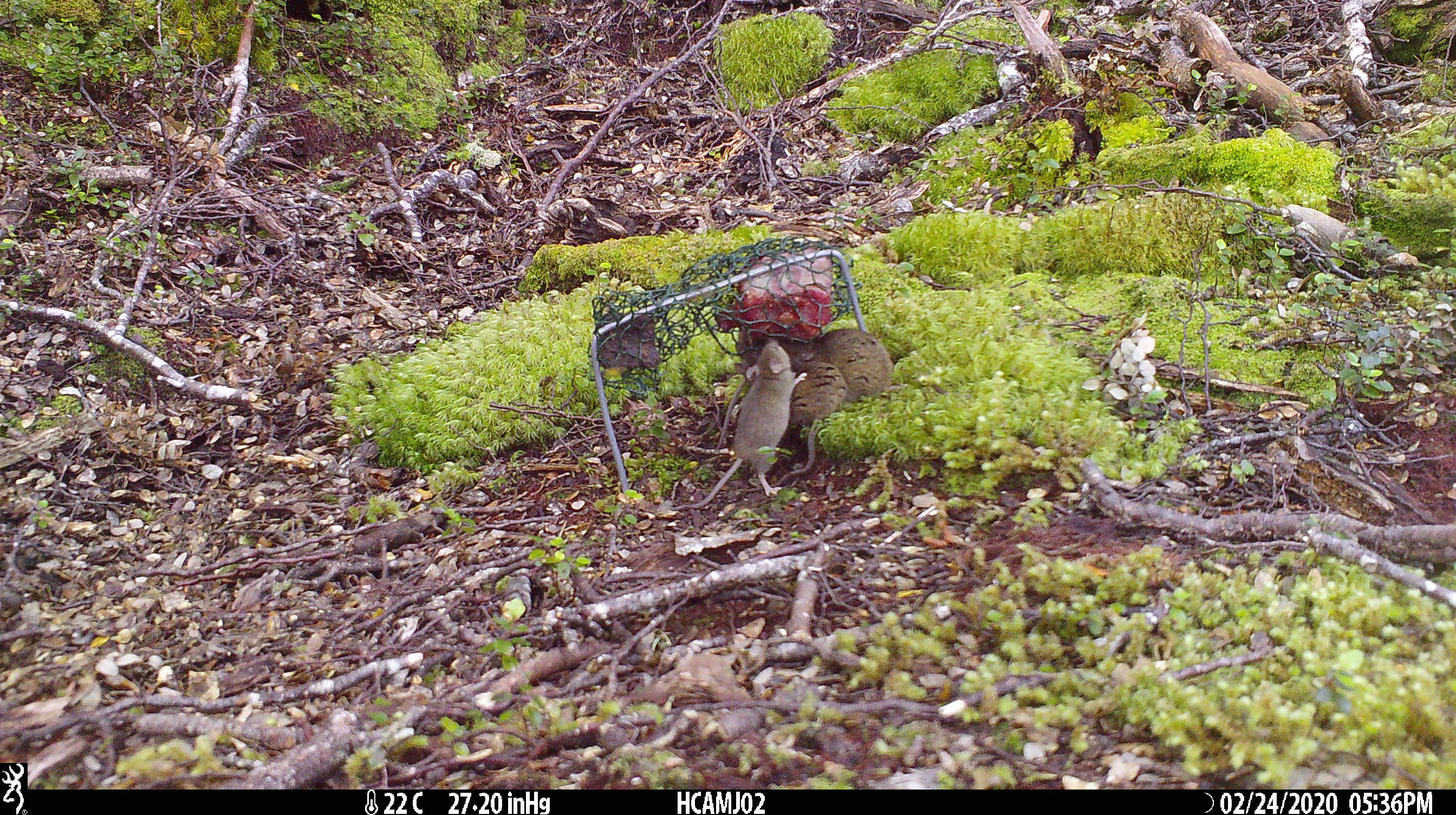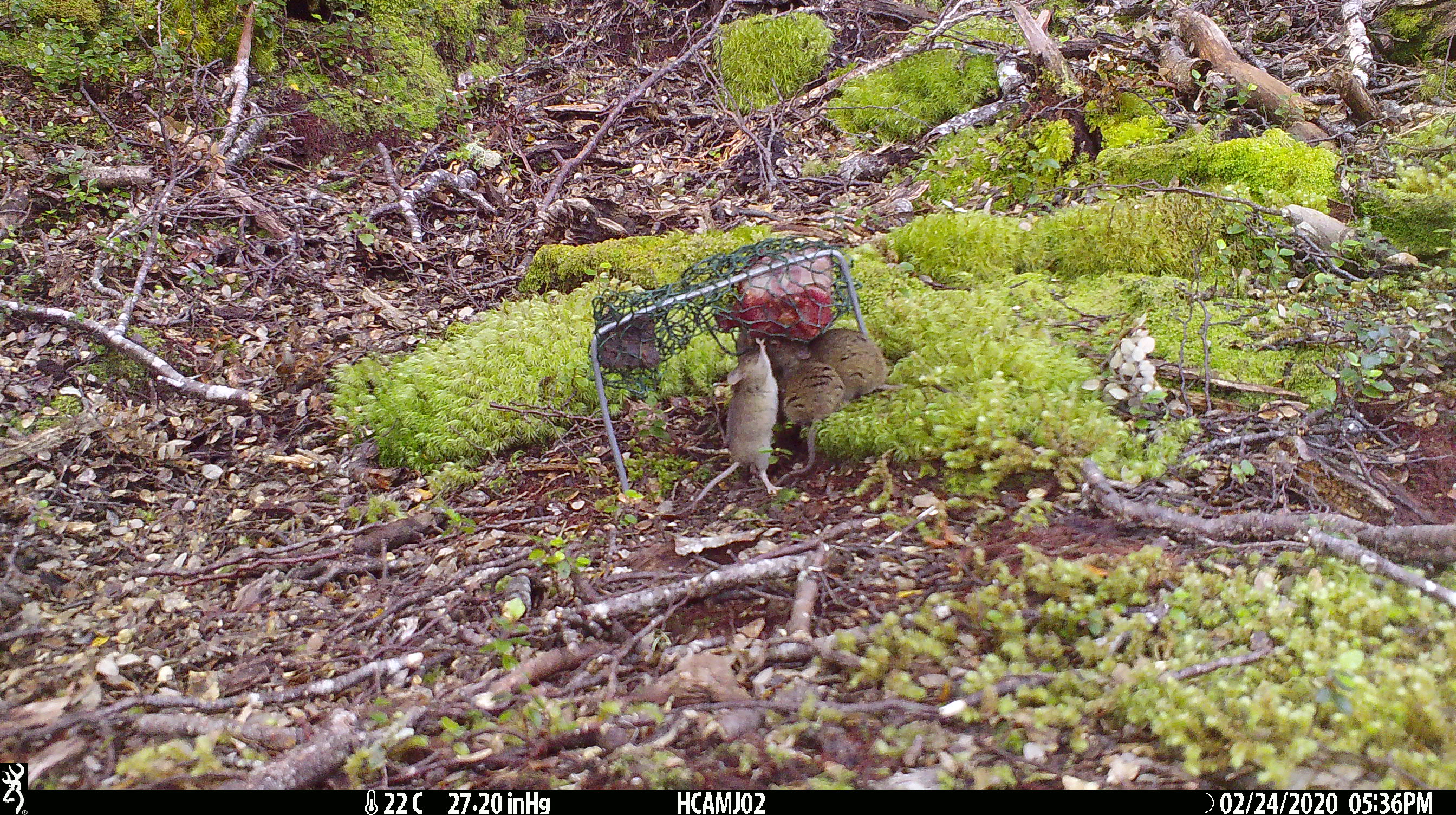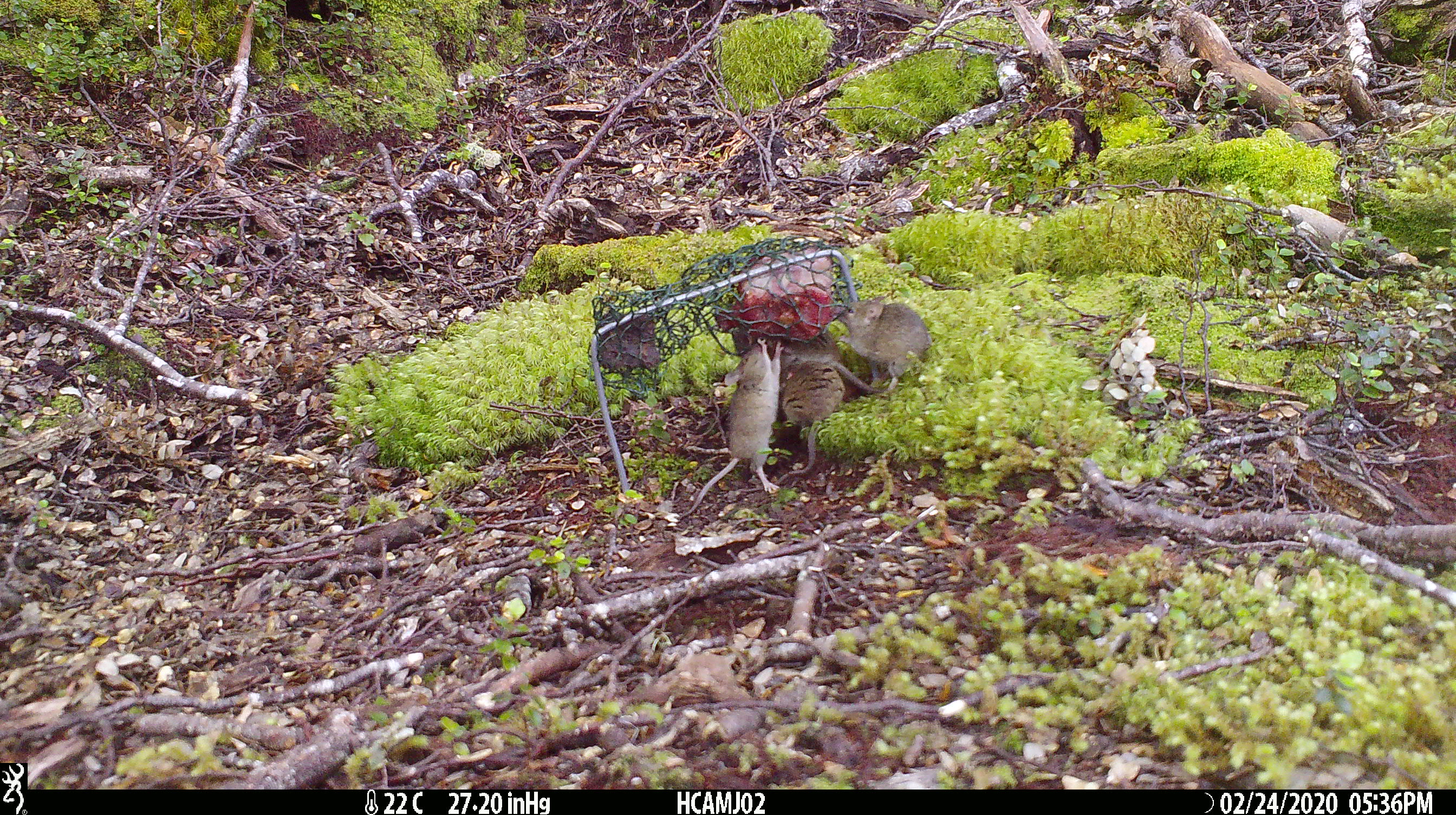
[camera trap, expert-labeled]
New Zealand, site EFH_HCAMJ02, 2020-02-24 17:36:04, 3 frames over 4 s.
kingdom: Animalia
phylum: Chordata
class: Mammalia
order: Rodentia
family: Muridae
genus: Mus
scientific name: Mus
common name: mouse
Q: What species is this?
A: Mouse (Mus).